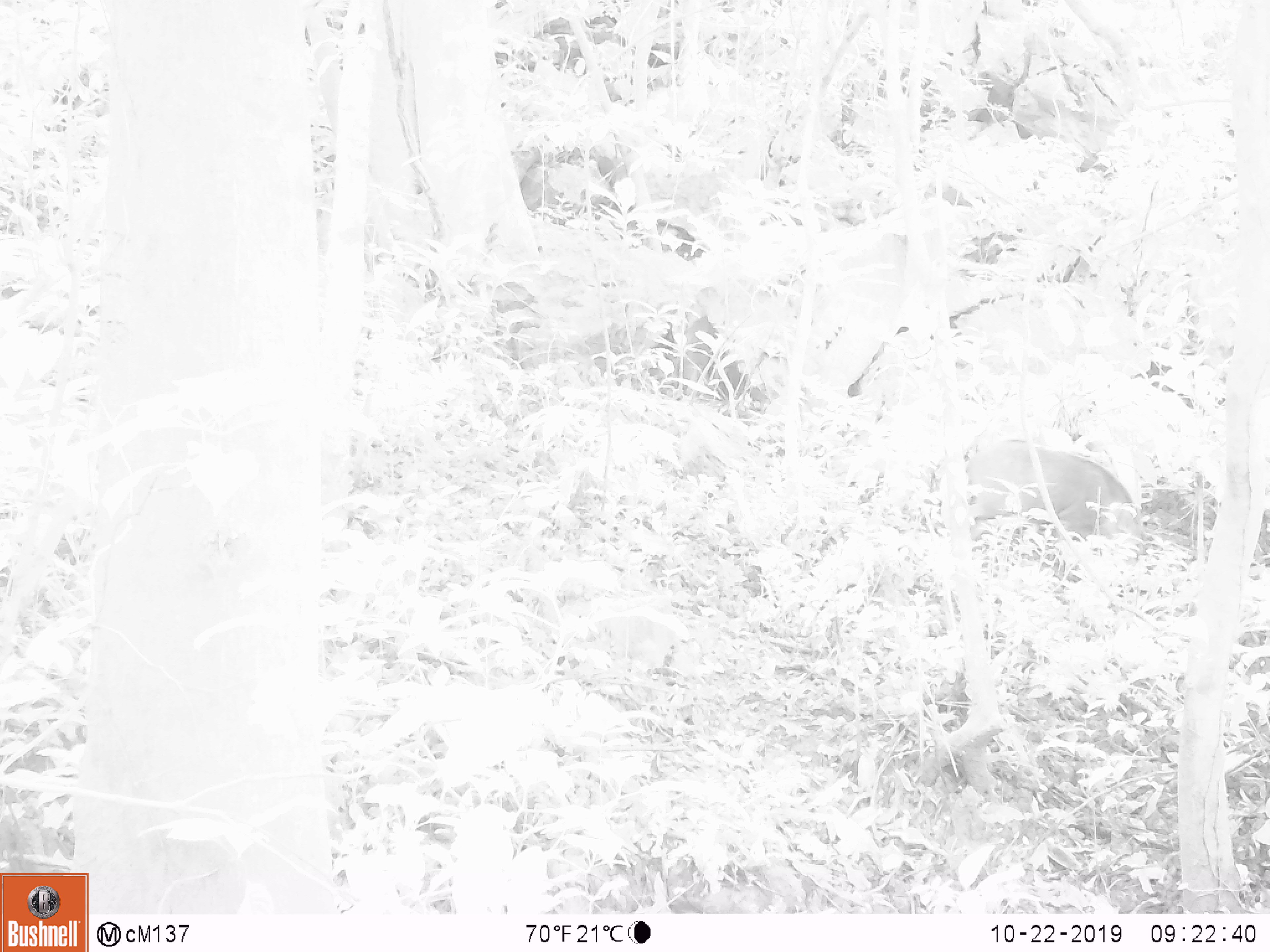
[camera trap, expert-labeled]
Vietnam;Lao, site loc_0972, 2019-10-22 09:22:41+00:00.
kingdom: Animalia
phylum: Chordata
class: Mammalia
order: Artiodactyla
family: Suidae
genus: Sus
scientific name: Sus scrofa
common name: eurasian wild pig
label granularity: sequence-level